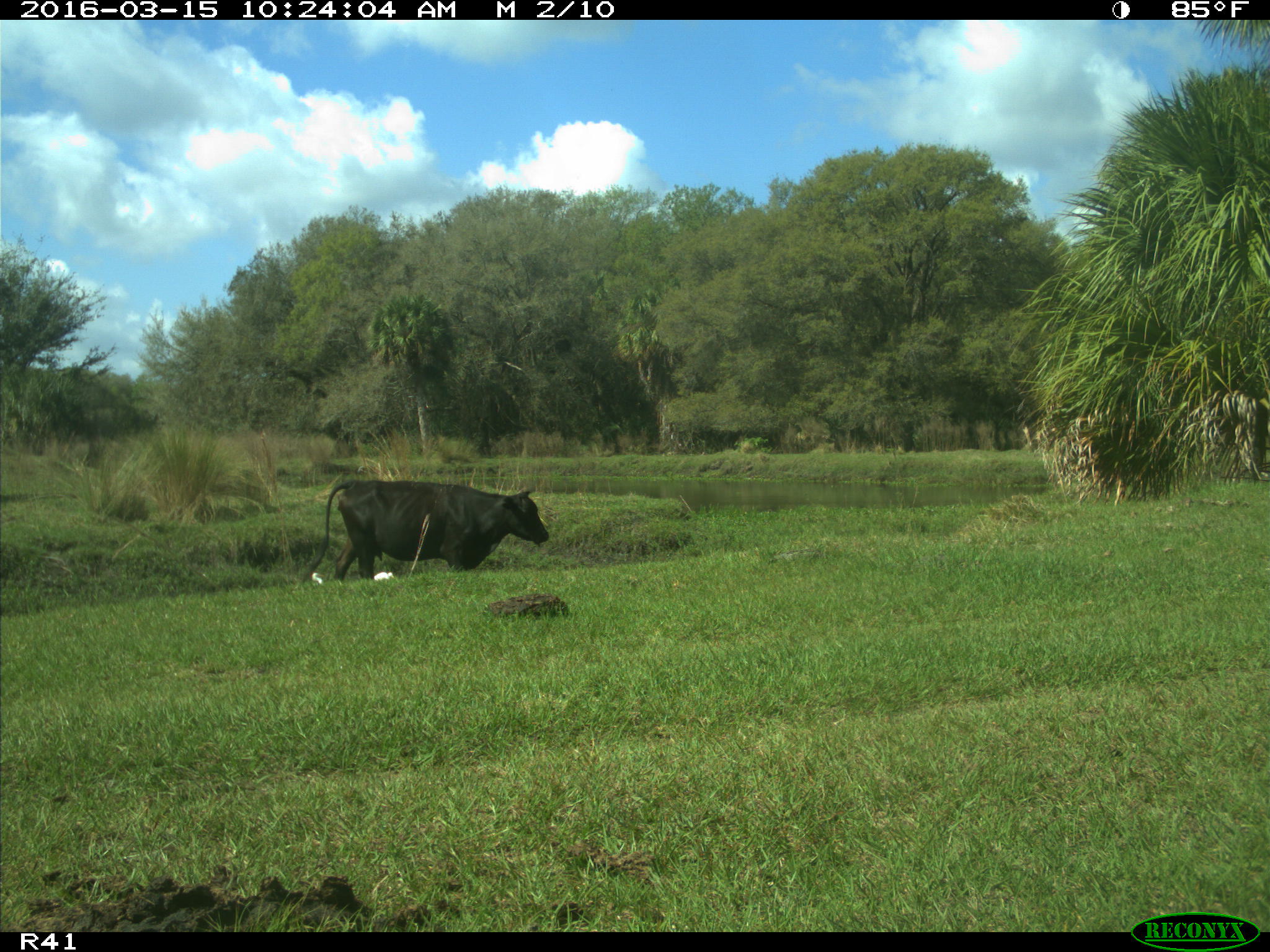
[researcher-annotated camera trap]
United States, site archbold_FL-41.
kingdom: Animalia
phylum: Chordata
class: Mammalia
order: Artiodactyla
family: Bovidae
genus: Bos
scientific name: Bos taurus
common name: domestic cow